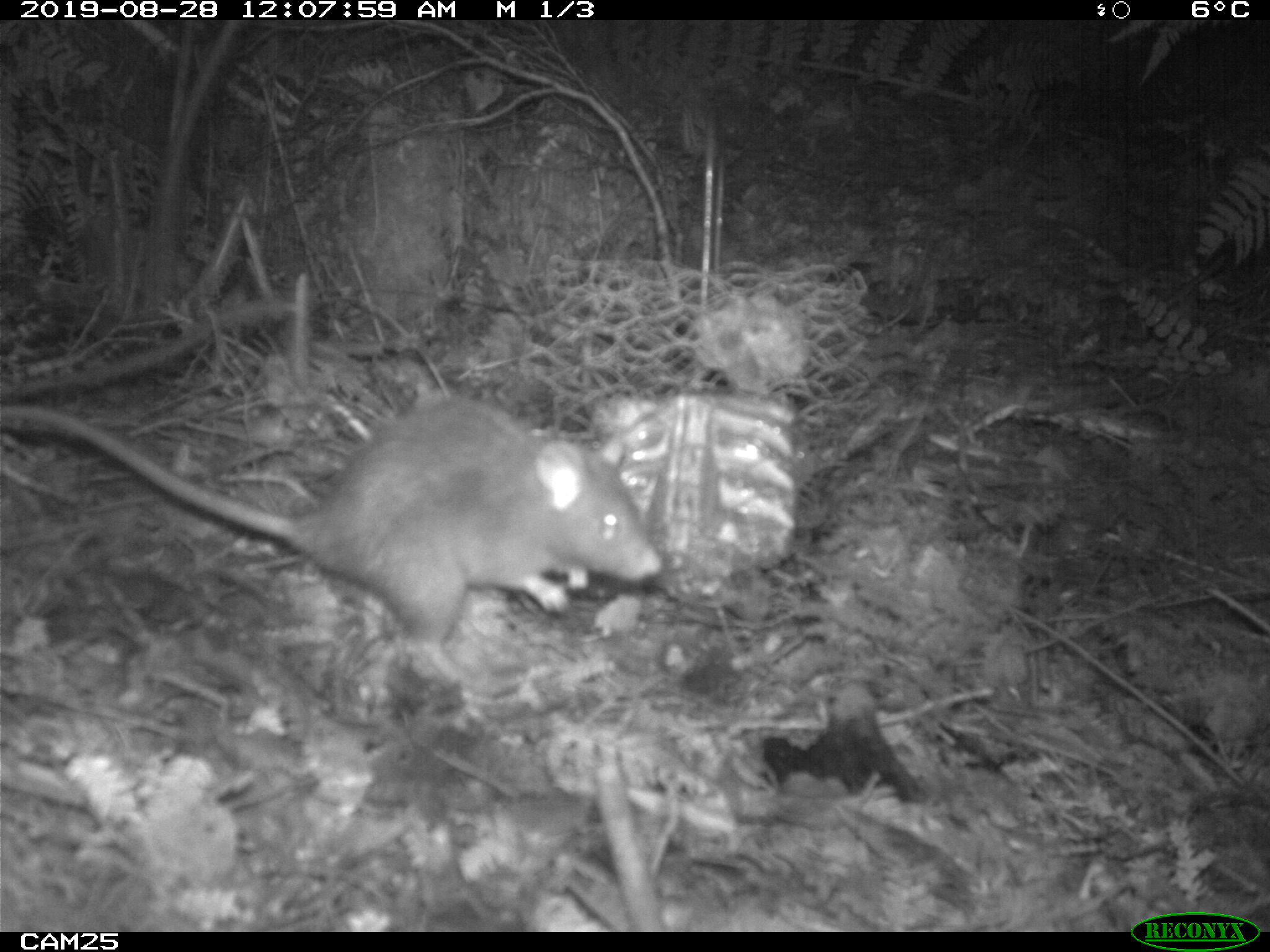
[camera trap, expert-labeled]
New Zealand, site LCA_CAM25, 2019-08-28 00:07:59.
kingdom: Animalia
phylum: Chordata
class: Mammalia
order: Rodentia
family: Muridae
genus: Rattus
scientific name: Rattus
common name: rat